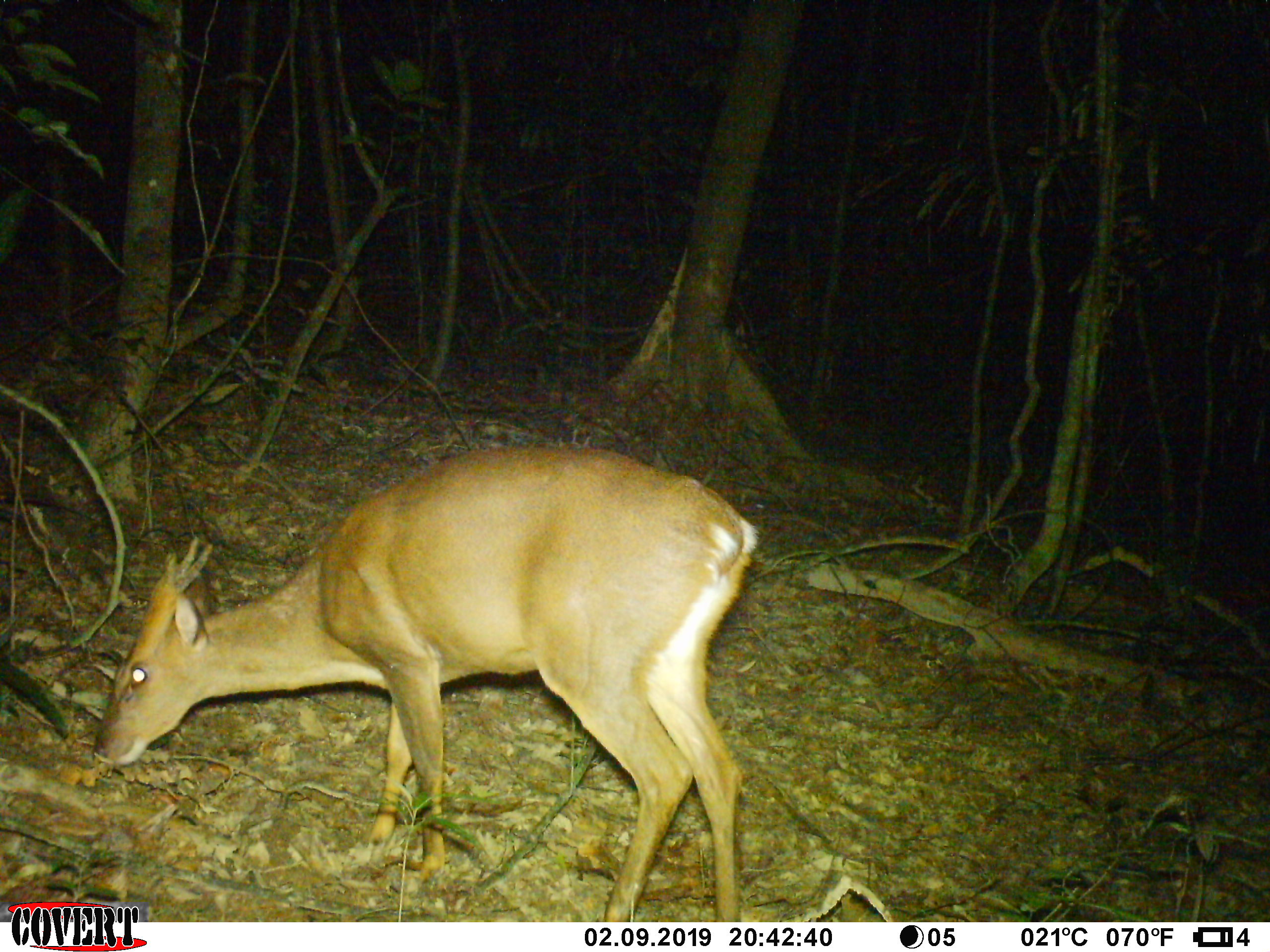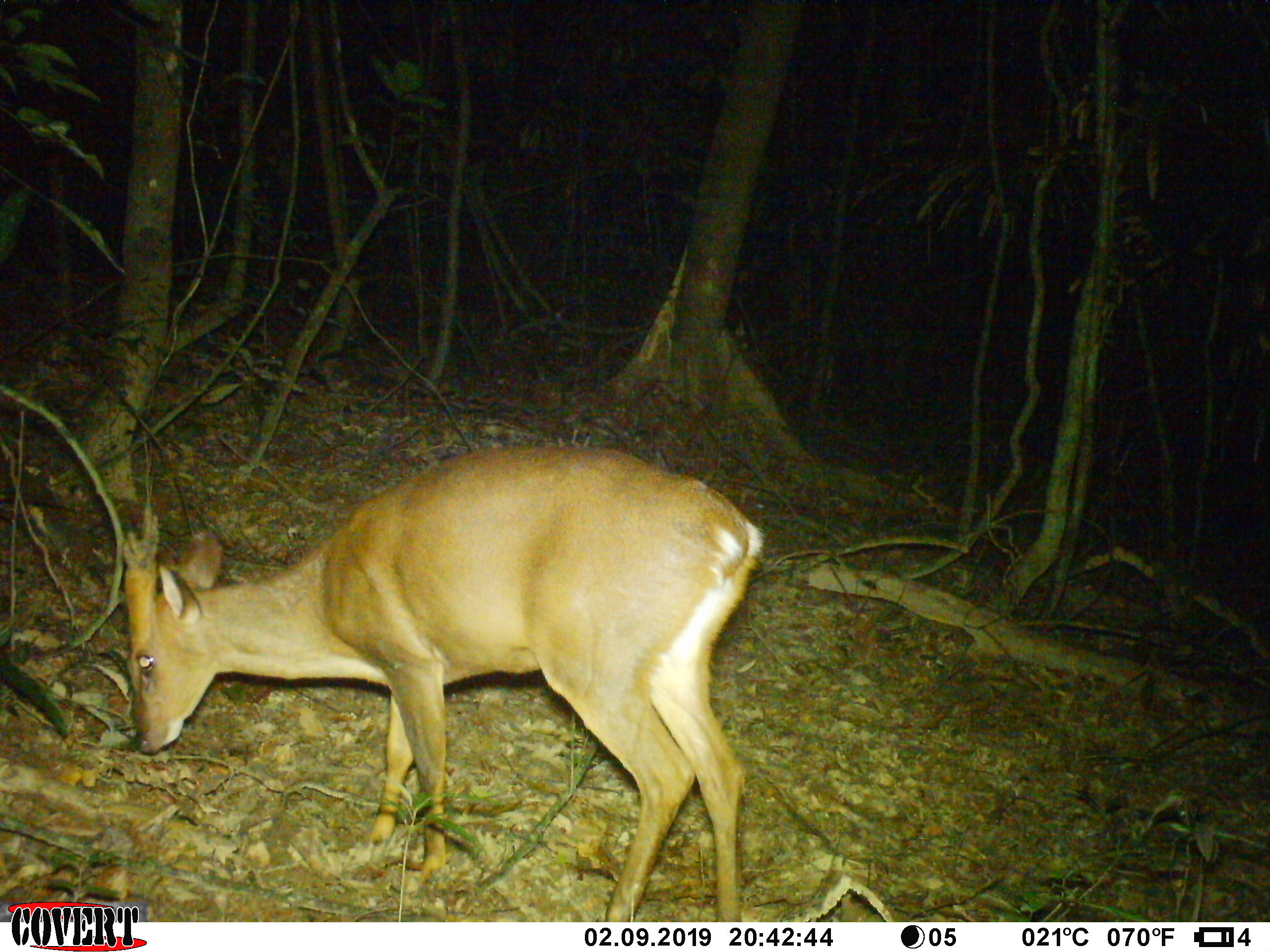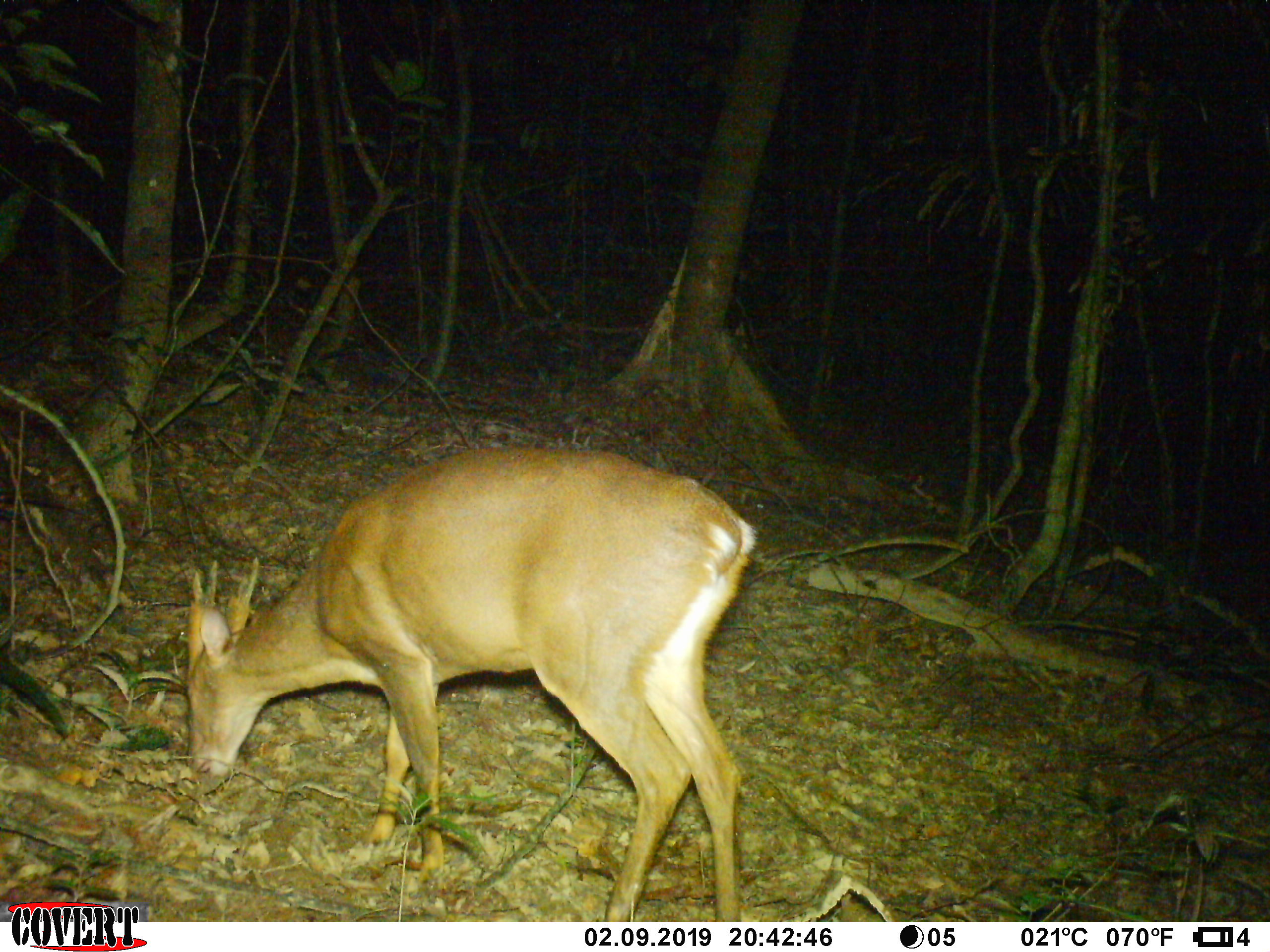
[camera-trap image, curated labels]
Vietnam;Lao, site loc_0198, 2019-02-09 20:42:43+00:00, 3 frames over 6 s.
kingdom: Animalia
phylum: Chordata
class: Mammalia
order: Artiodactyla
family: Cervidae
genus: Muntiacus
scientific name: Muntiacus vuquangensis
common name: large-antlered muntjac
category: large antlered muntjac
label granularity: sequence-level